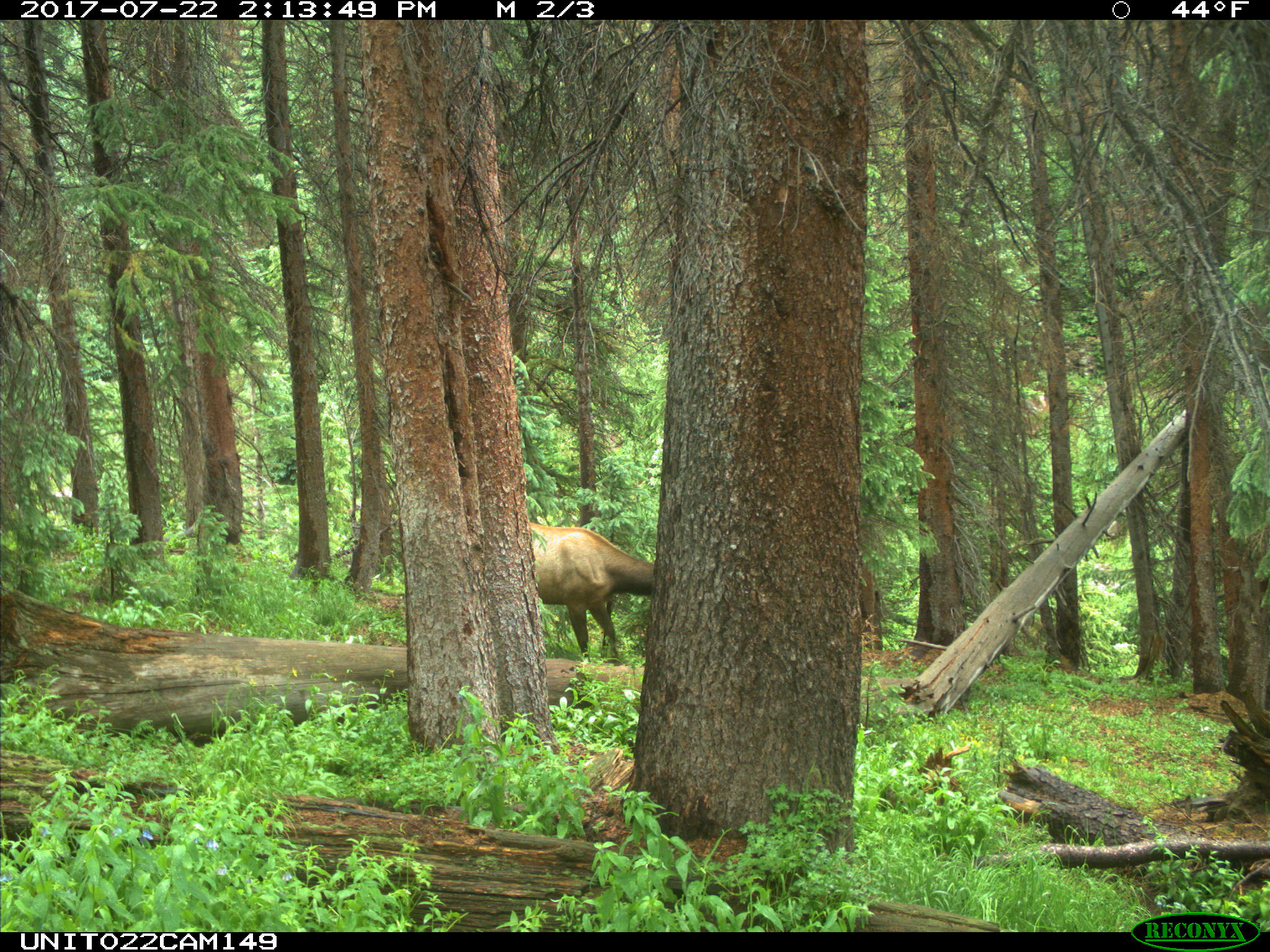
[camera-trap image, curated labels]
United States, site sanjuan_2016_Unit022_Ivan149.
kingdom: Animalia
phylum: Chordata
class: Mammalia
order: Artiodactyla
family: Cervidae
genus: Cervus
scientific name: Cervus elaphus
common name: red deer